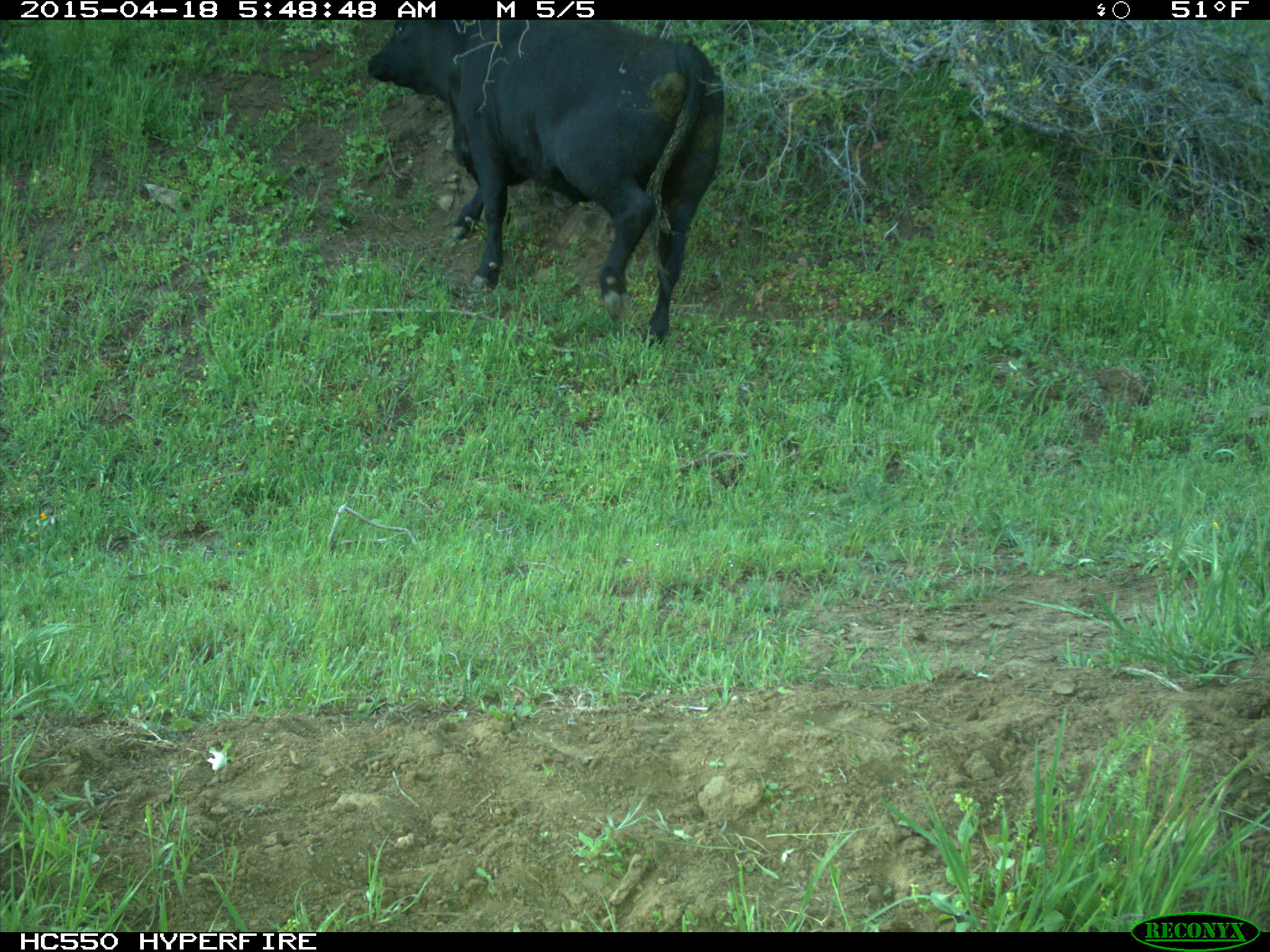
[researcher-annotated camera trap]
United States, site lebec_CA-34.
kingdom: Animalia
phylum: Chordata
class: Mammalia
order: Artiodactyla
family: Bovidae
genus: Bos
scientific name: Bos taurus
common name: domestic cow